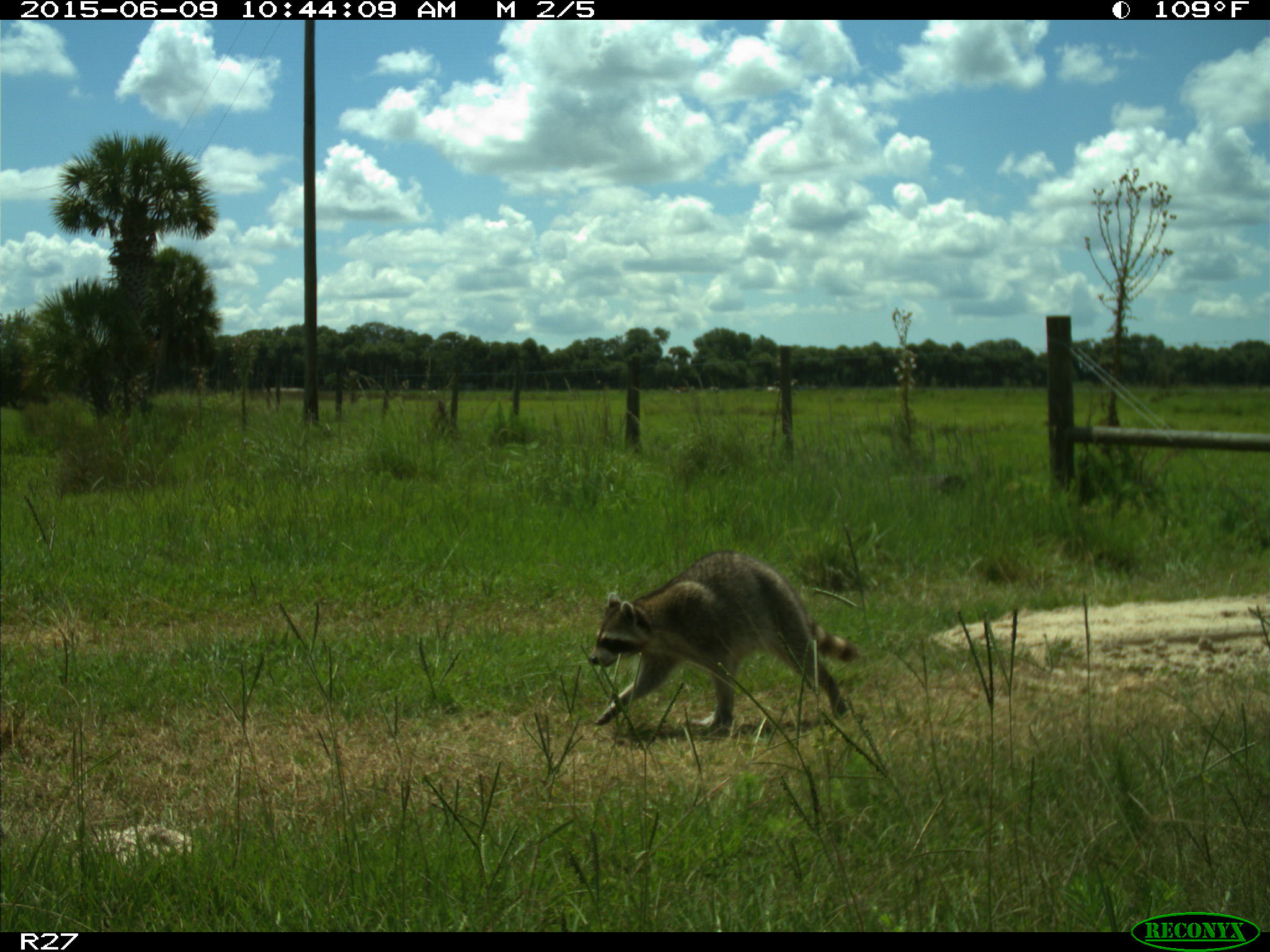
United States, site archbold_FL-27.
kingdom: Animalia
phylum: Chordata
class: Mammalia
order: Carnivora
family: Procyonidae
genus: Procyon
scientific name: Procyon lotor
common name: common raccoon